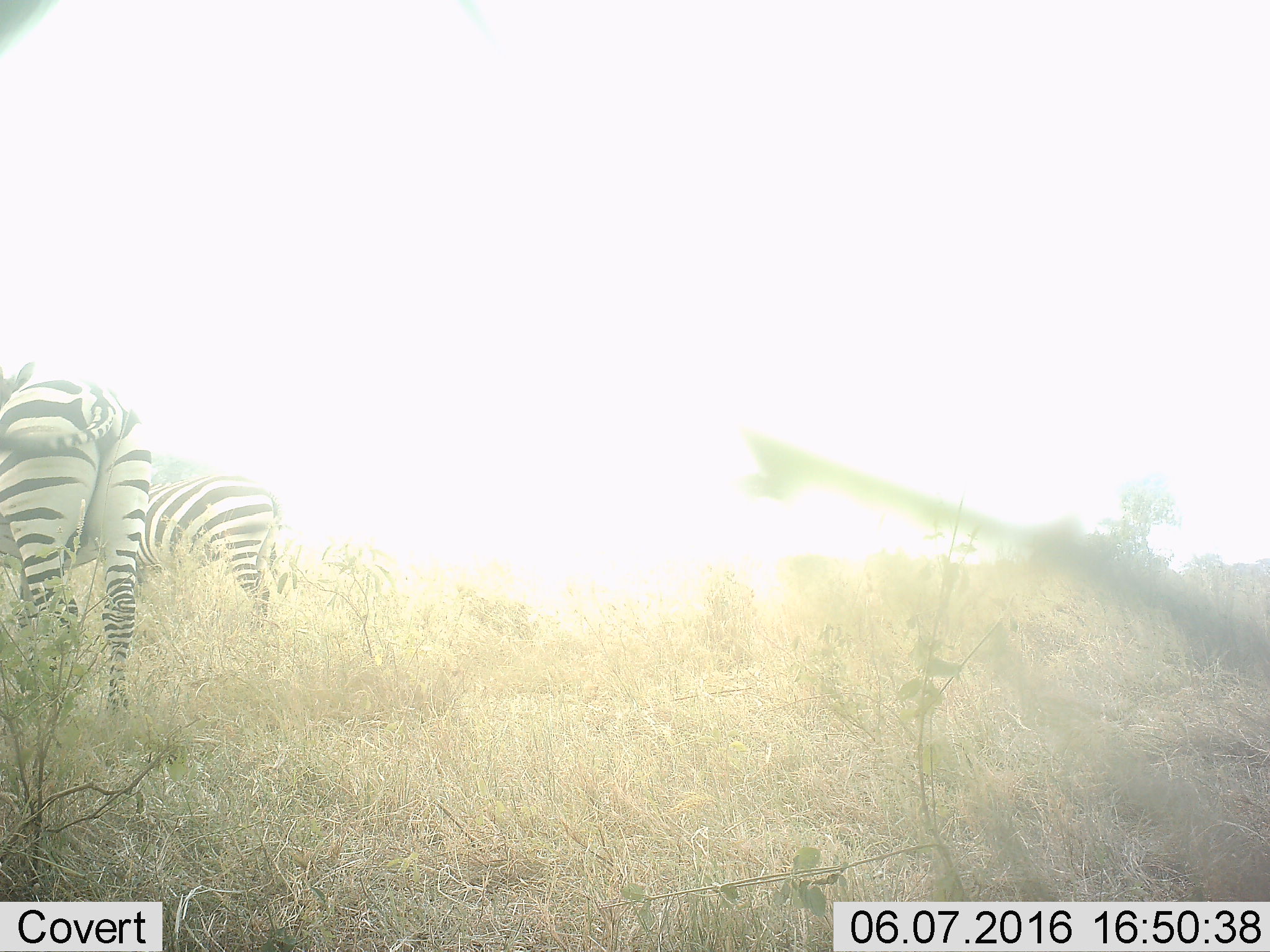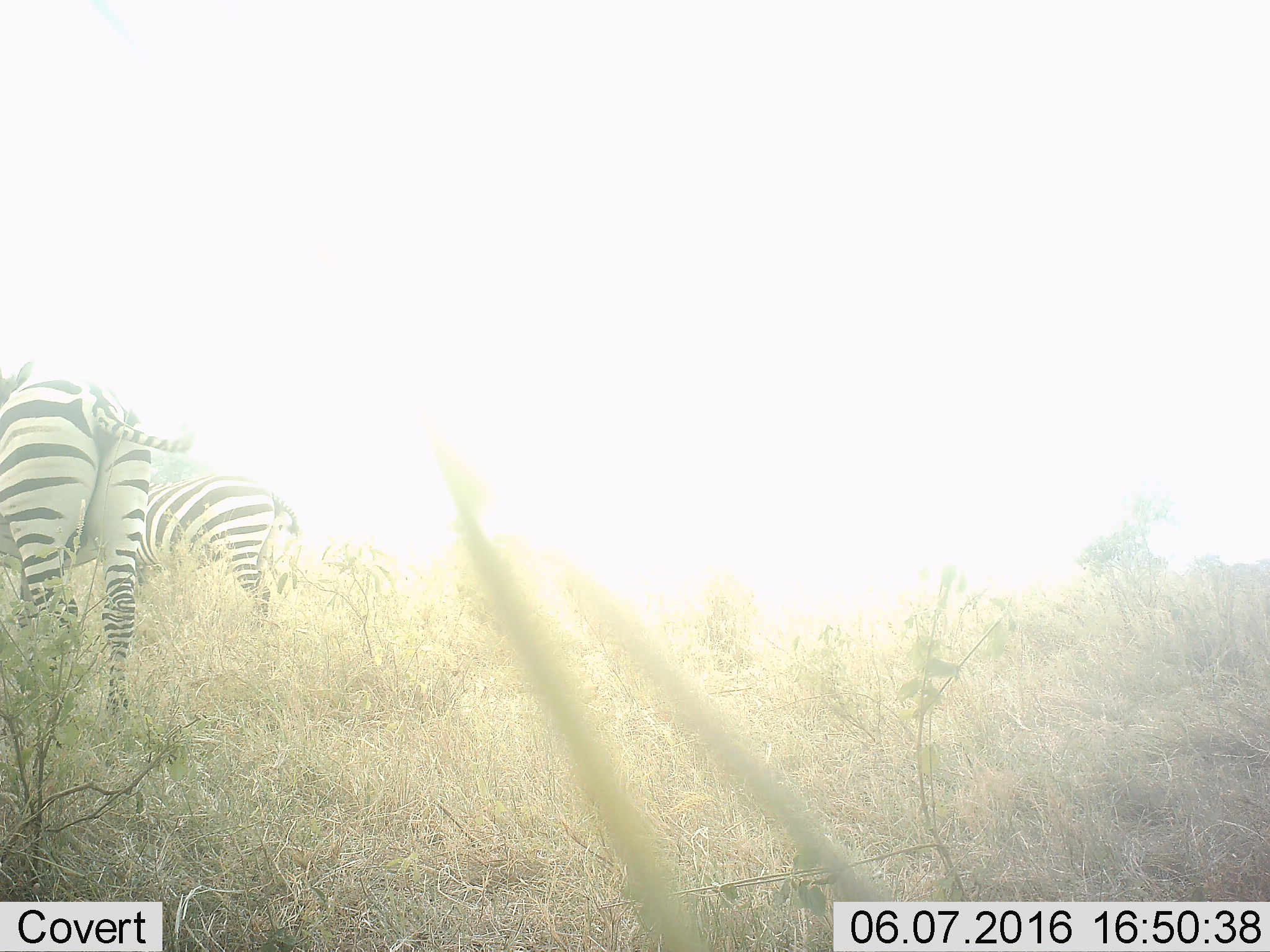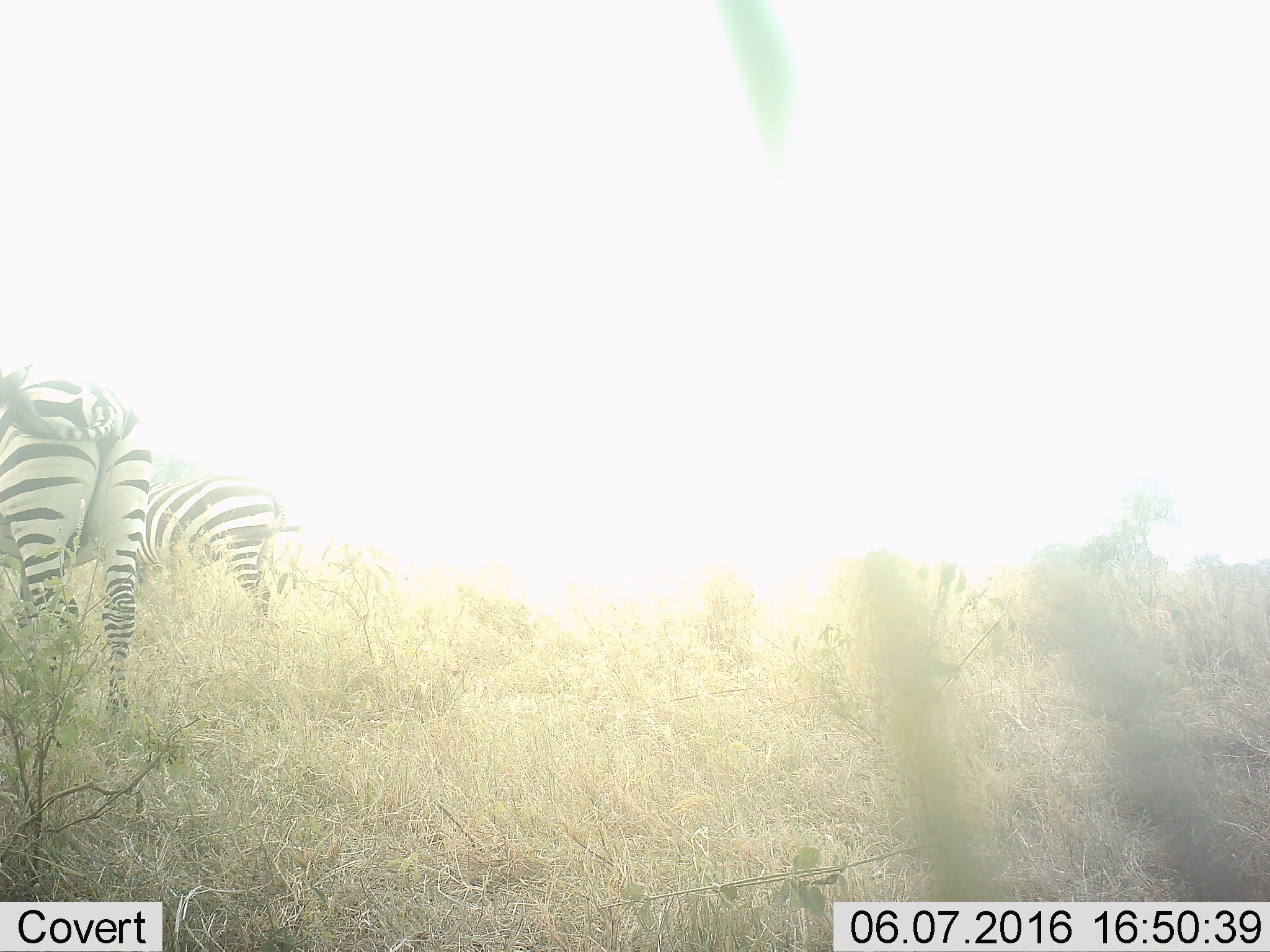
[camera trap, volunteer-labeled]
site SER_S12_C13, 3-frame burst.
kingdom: Animalia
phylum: Chordata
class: Mammalia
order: Perissodactyla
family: Equidae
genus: Equus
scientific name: Equus quagga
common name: plains zebra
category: zebraplains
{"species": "zebraplains (plains zebra) (Equus quagga)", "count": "2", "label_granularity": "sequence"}